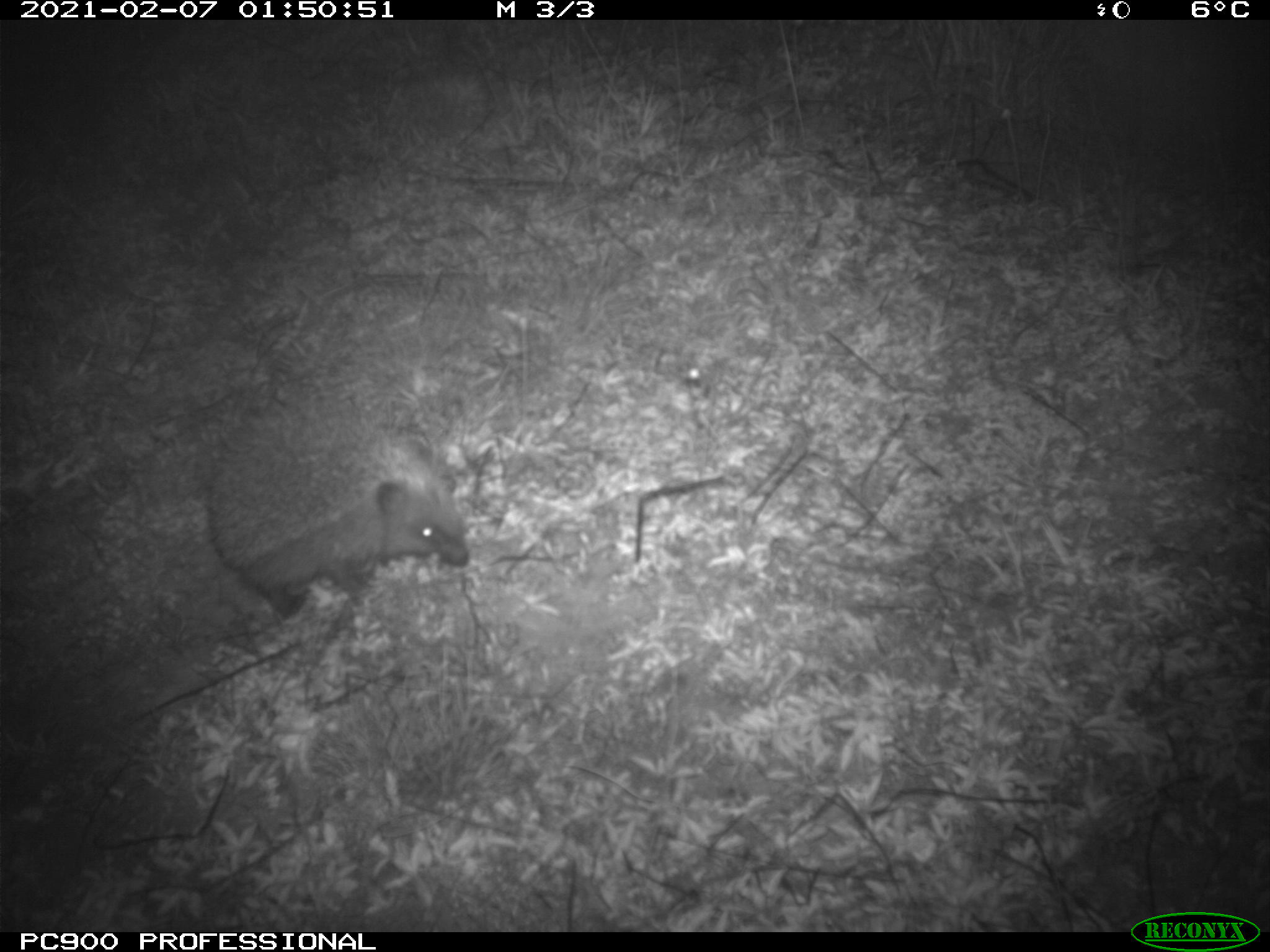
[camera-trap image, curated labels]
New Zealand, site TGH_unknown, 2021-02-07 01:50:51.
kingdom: Animalia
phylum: Chordata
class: Mammalia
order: Eulipotyphla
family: Erinaceidae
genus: Erinaceus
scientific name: Erinaceus europaeus europaeus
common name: european hedgehog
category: hedgehog